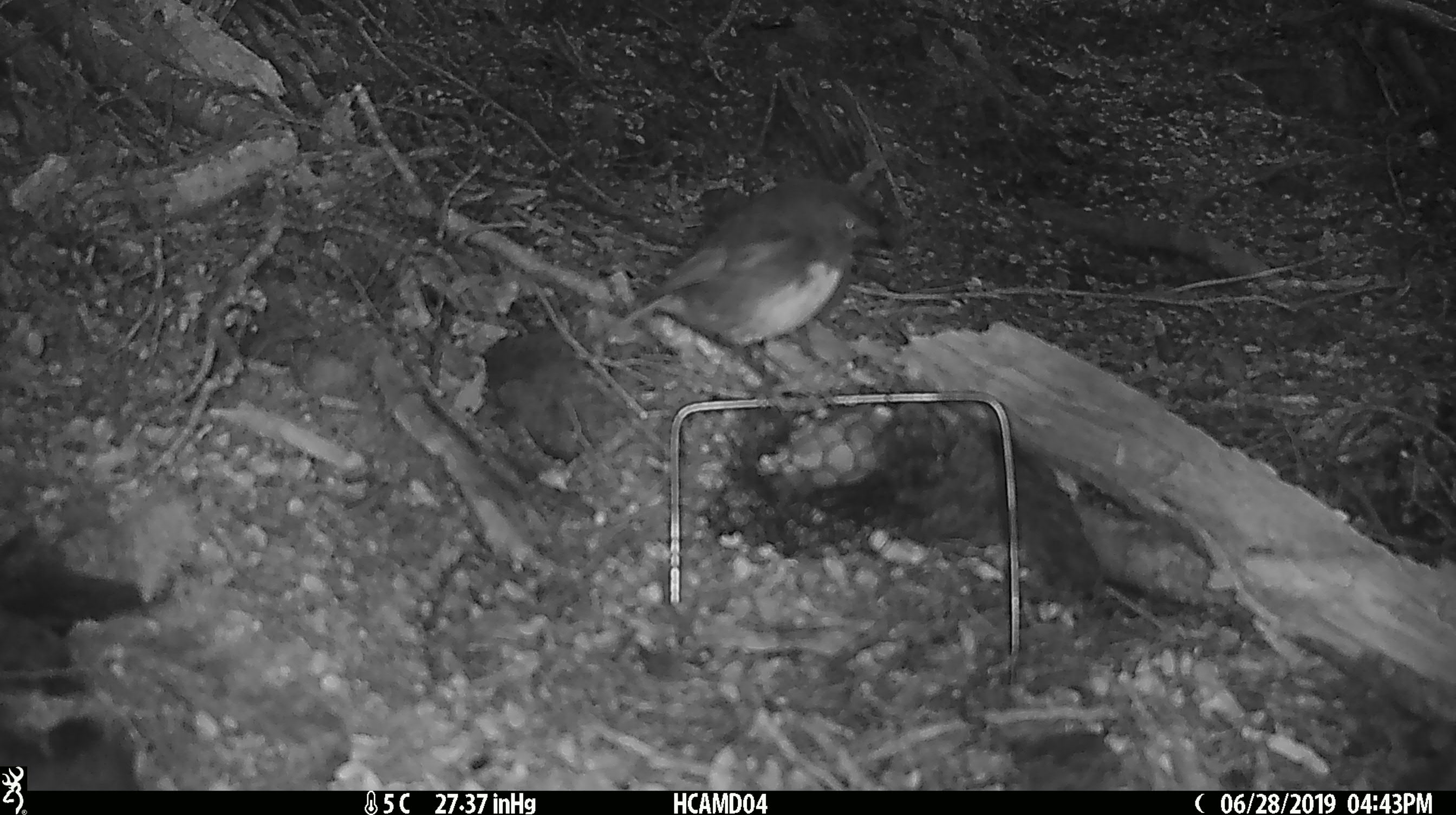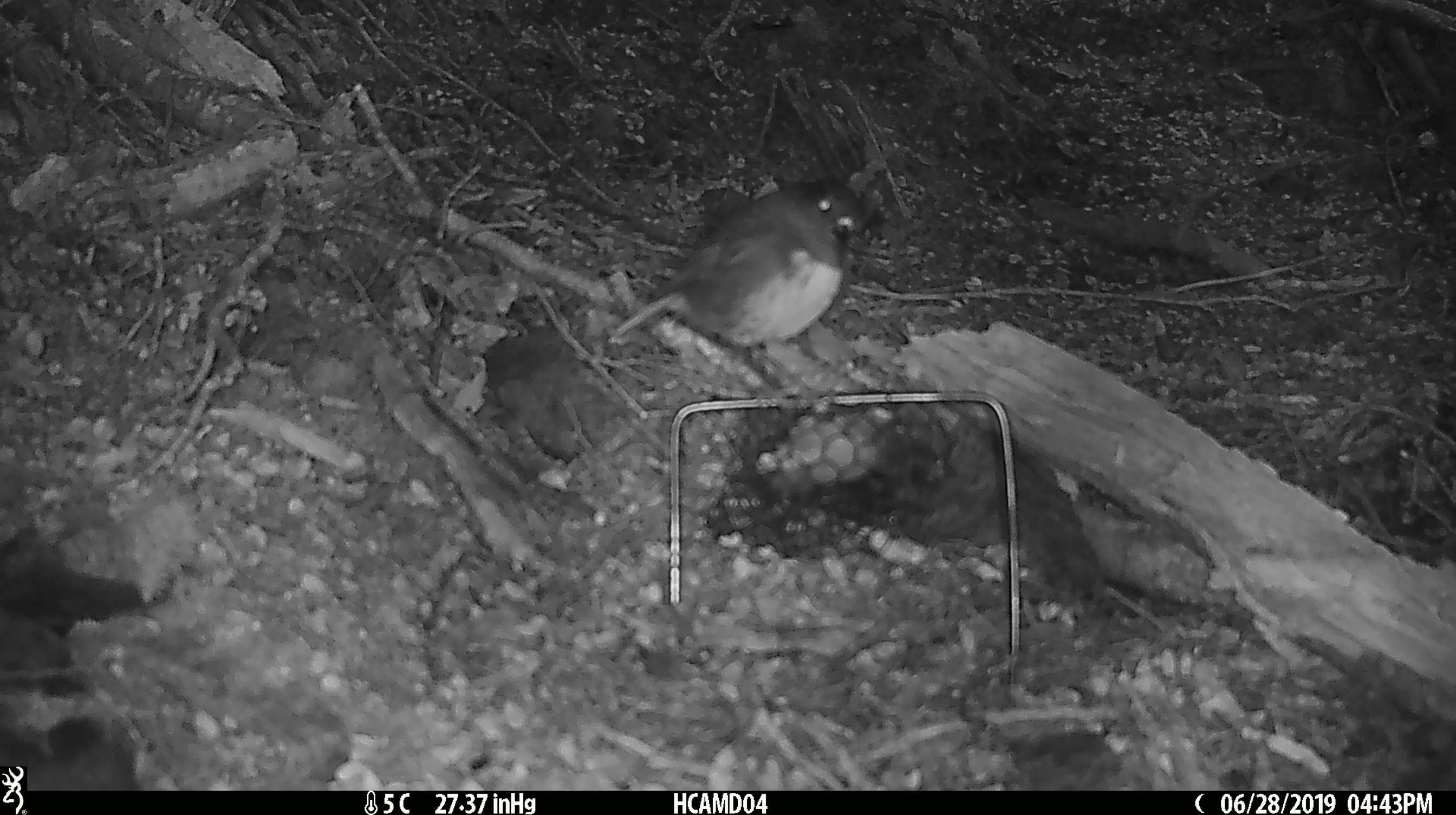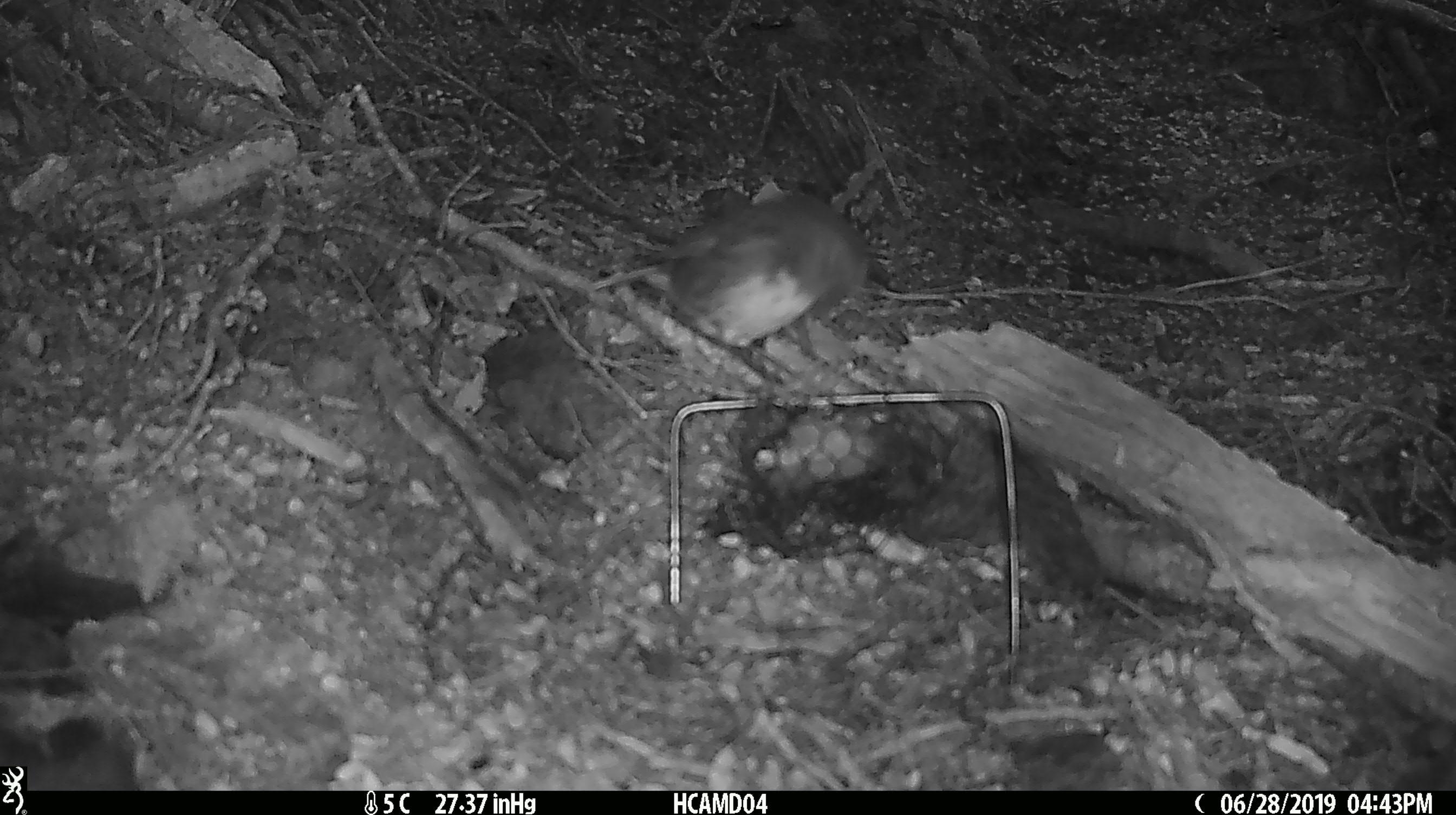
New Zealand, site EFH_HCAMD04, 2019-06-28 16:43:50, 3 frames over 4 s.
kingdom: Animalia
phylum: Chordata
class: Aves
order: Passeriformes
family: Petroicidae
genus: Petroica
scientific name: Petroica australis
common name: new zealand robin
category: robin